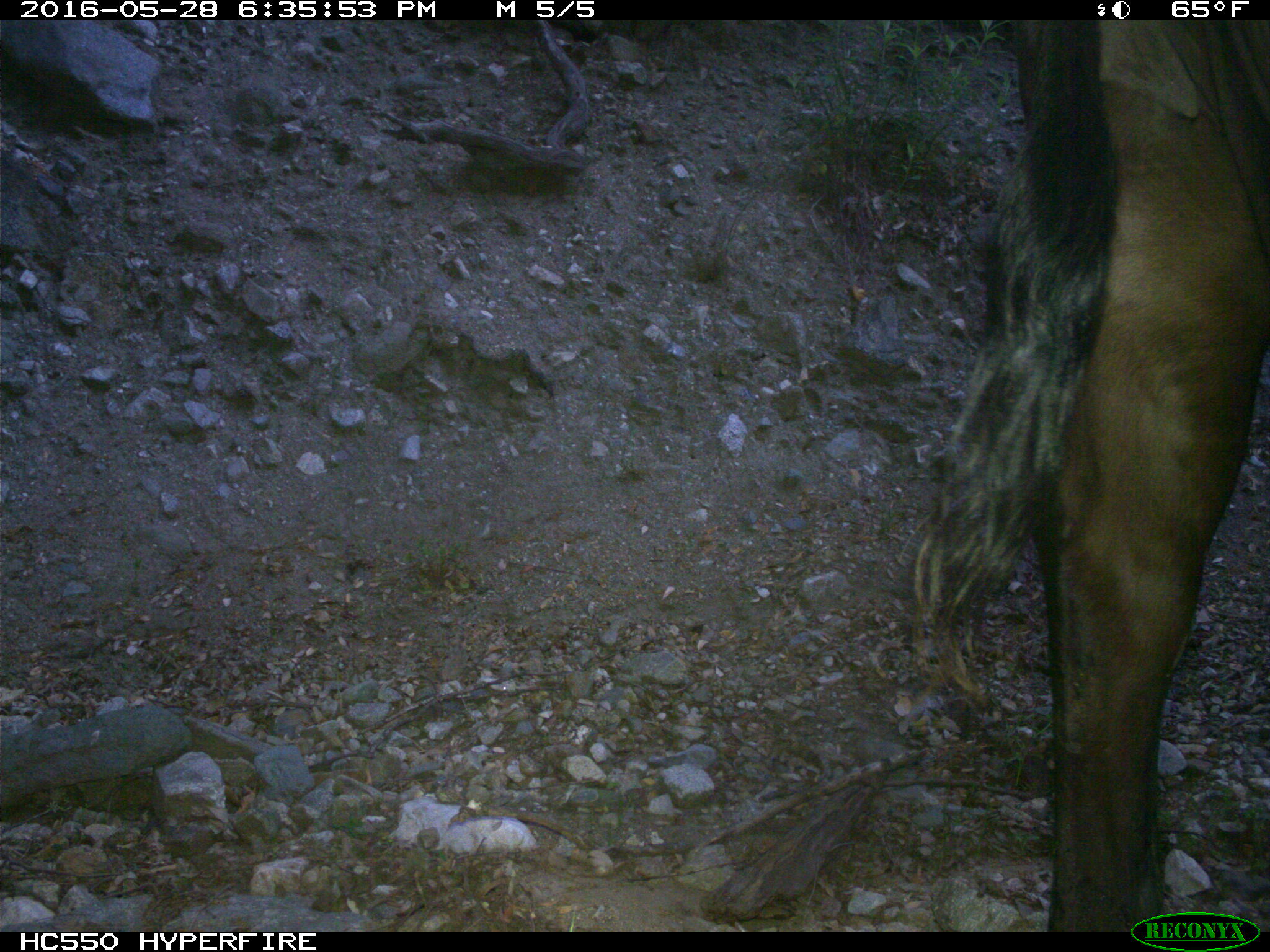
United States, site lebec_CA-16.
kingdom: Animalia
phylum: Chordata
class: Mammalia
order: Artiodactyla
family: Bovidae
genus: Bos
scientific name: Bos taurus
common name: domestic cow